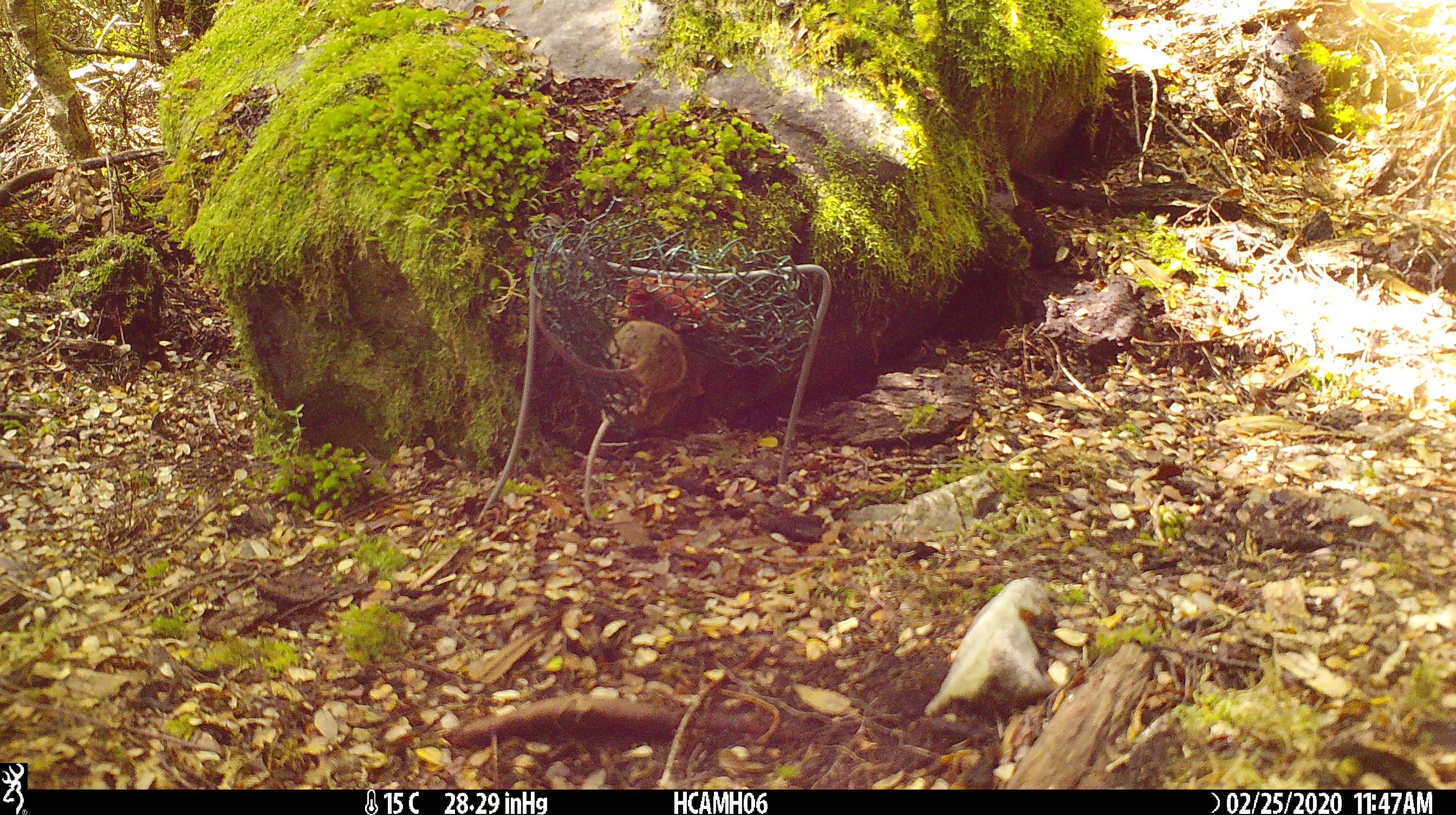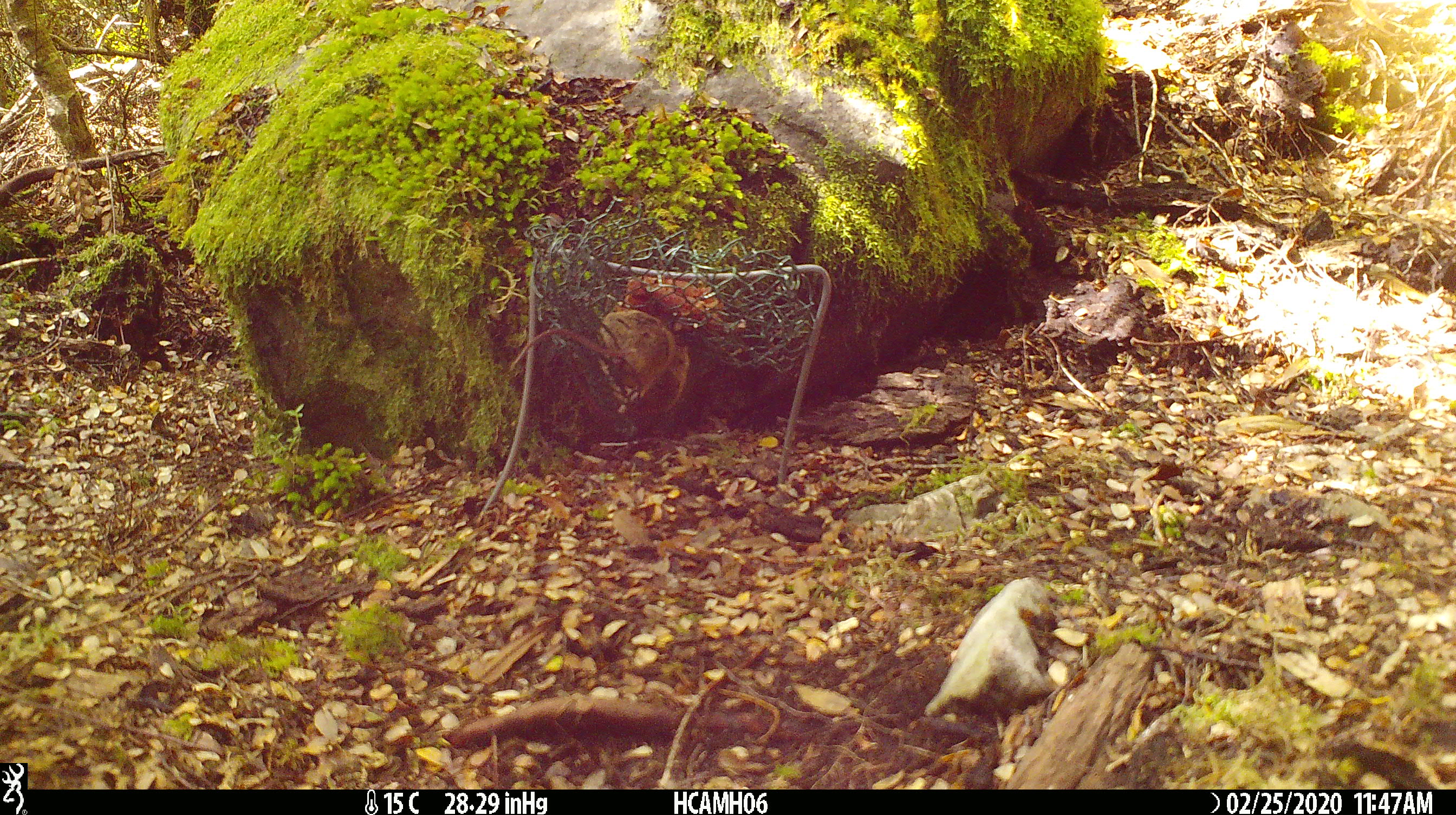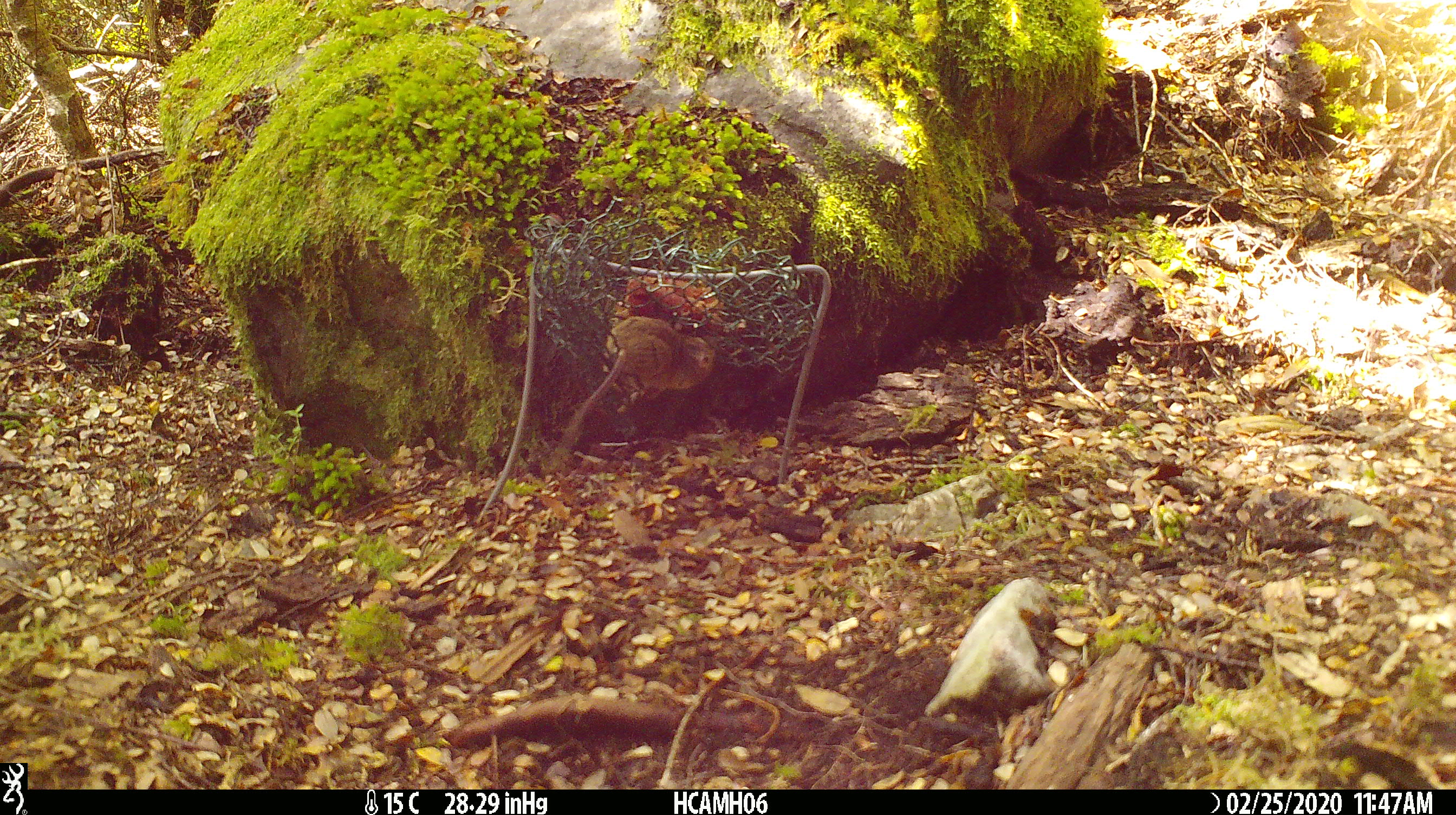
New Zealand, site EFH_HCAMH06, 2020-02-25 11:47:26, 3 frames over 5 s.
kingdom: Animalia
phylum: Chordata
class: Mammalia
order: Rodentia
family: Muridae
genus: Mus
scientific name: Mus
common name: mouse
Mouse (Mus).